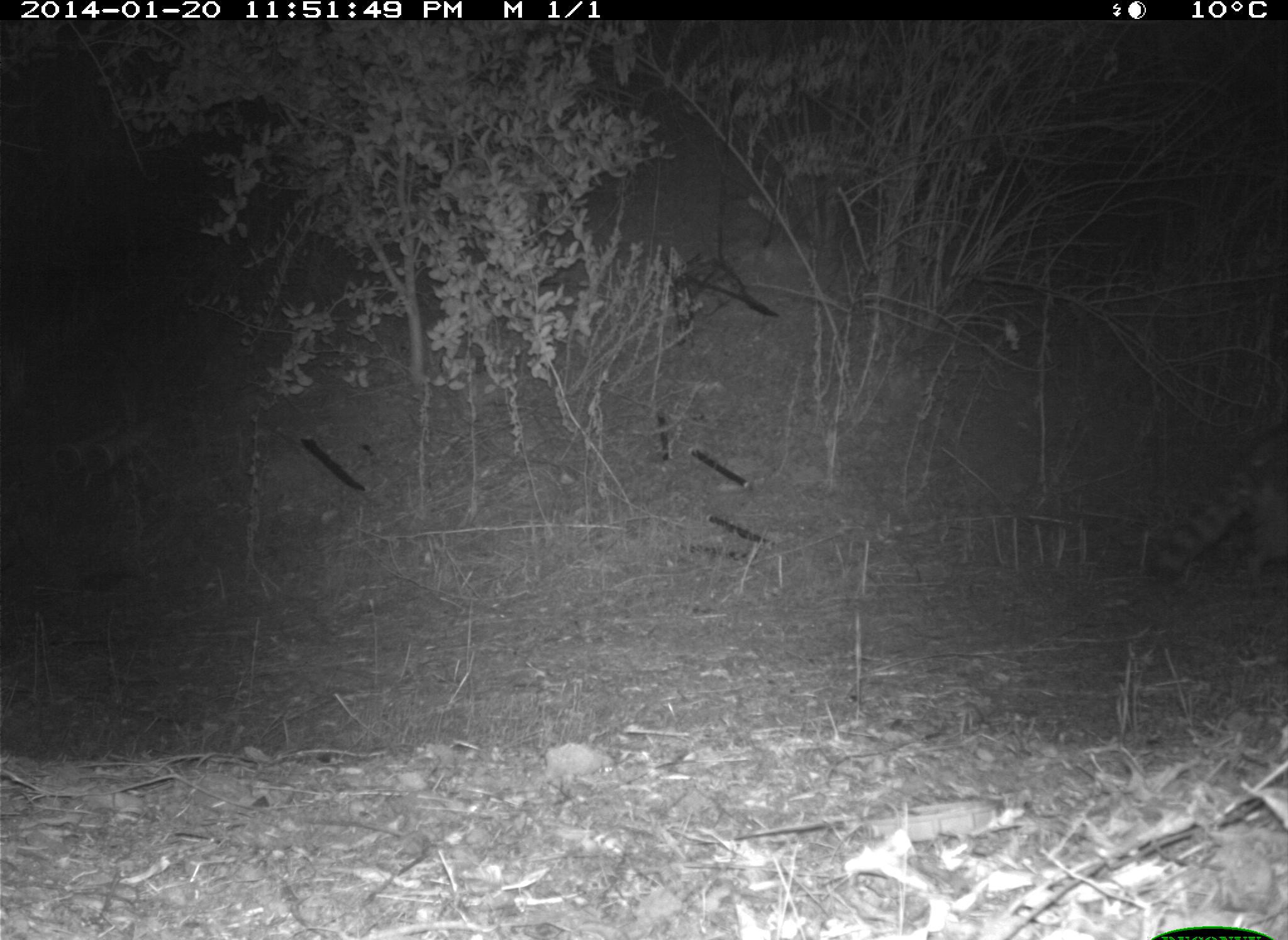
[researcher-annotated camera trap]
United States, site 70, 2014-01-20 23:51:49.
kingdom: Animalia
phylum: Chordata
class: Mammalia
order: Carnivora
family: Procyonidae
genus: Procyon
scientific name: Procyon lotor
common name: raccoon